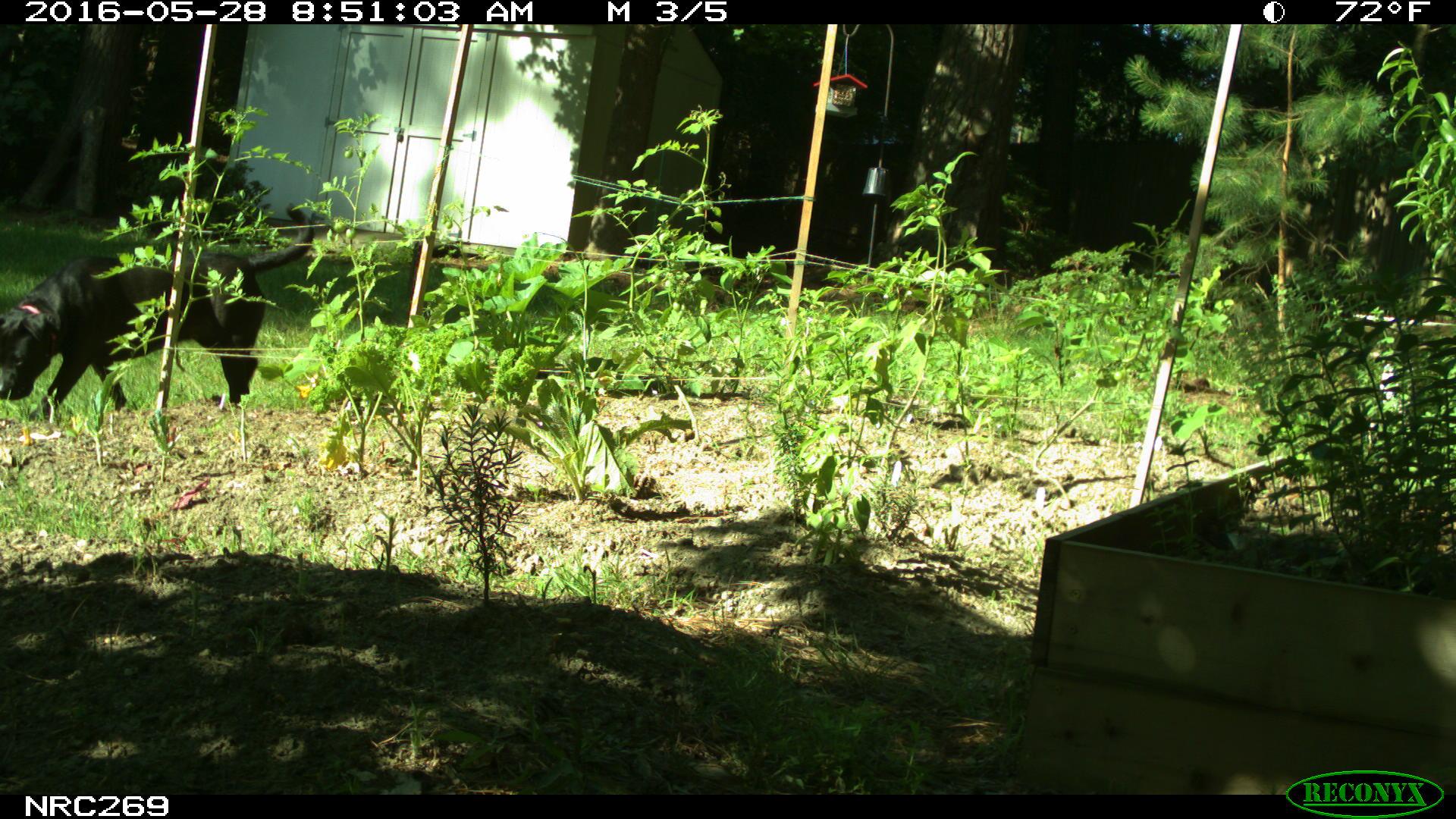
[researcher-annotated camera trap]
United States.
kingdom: Animalia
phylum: Chordata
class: Mammalia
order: Carnivora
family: Canidae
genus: Canis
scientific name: Canis familiaris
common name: domestic dog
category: Dog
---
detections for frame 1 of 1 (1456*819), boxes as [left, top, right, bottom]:
Dog: [3, 189, 315, 429]